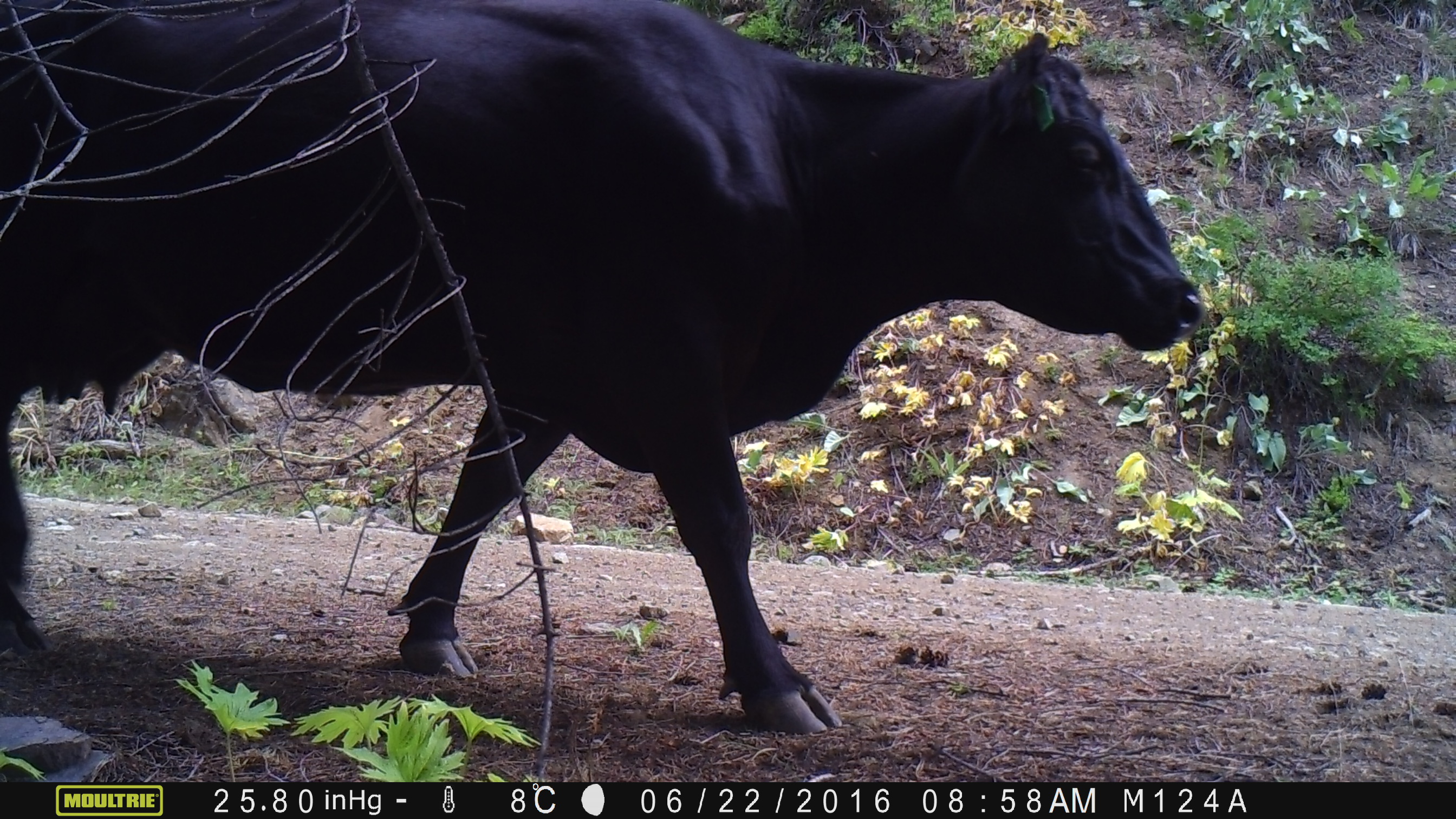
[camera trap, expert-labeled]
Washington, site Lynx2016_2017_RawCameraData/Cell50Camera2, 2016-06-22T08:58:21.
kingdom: Animalia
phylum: Chordata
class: Mammalia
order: Artiodactyla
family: Bovidae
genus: Bos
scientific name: Bos taurus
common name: domestic cattle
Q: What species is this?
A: Domestic cattle (Bos taurus).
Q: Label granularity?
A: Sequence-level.